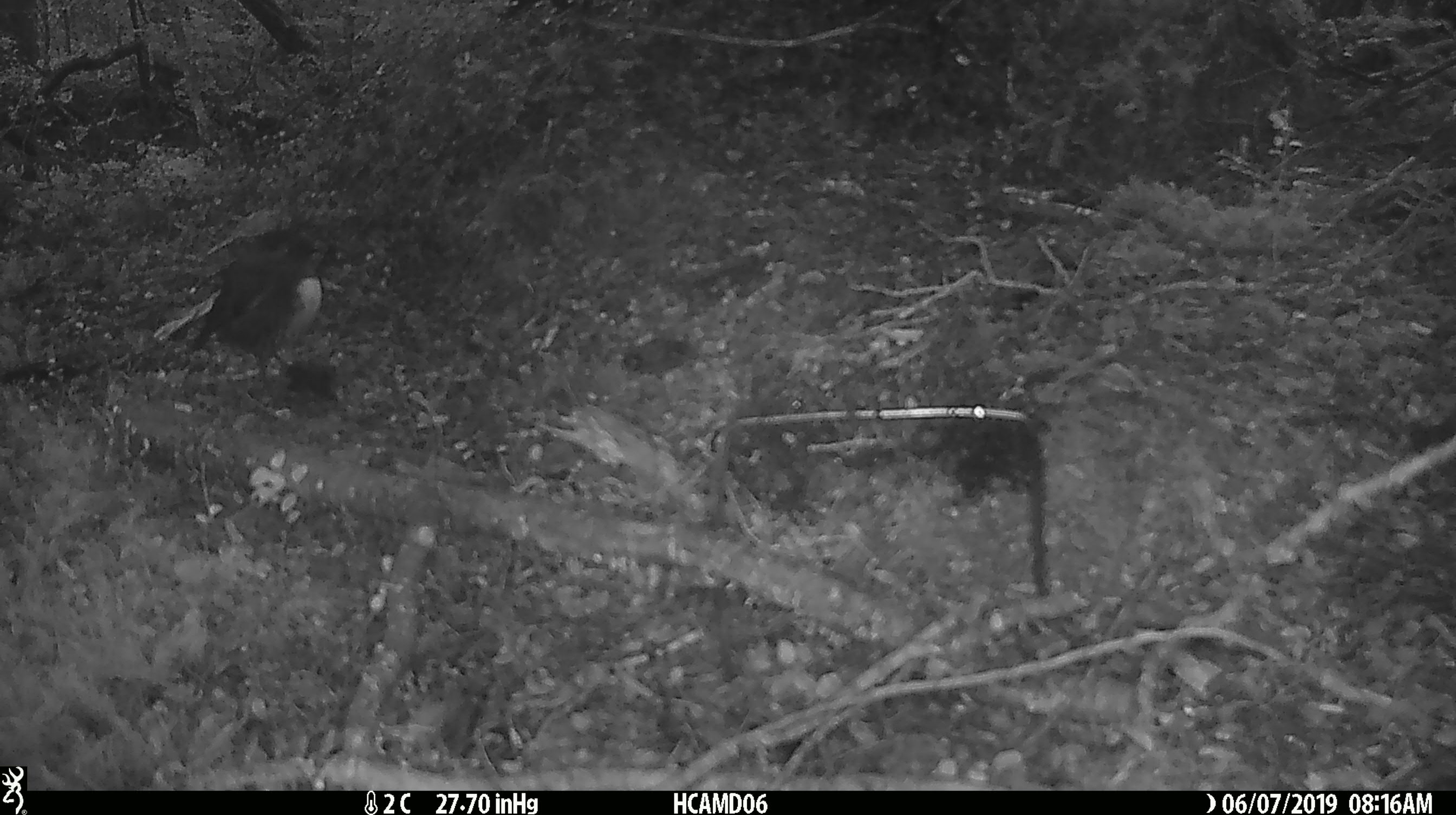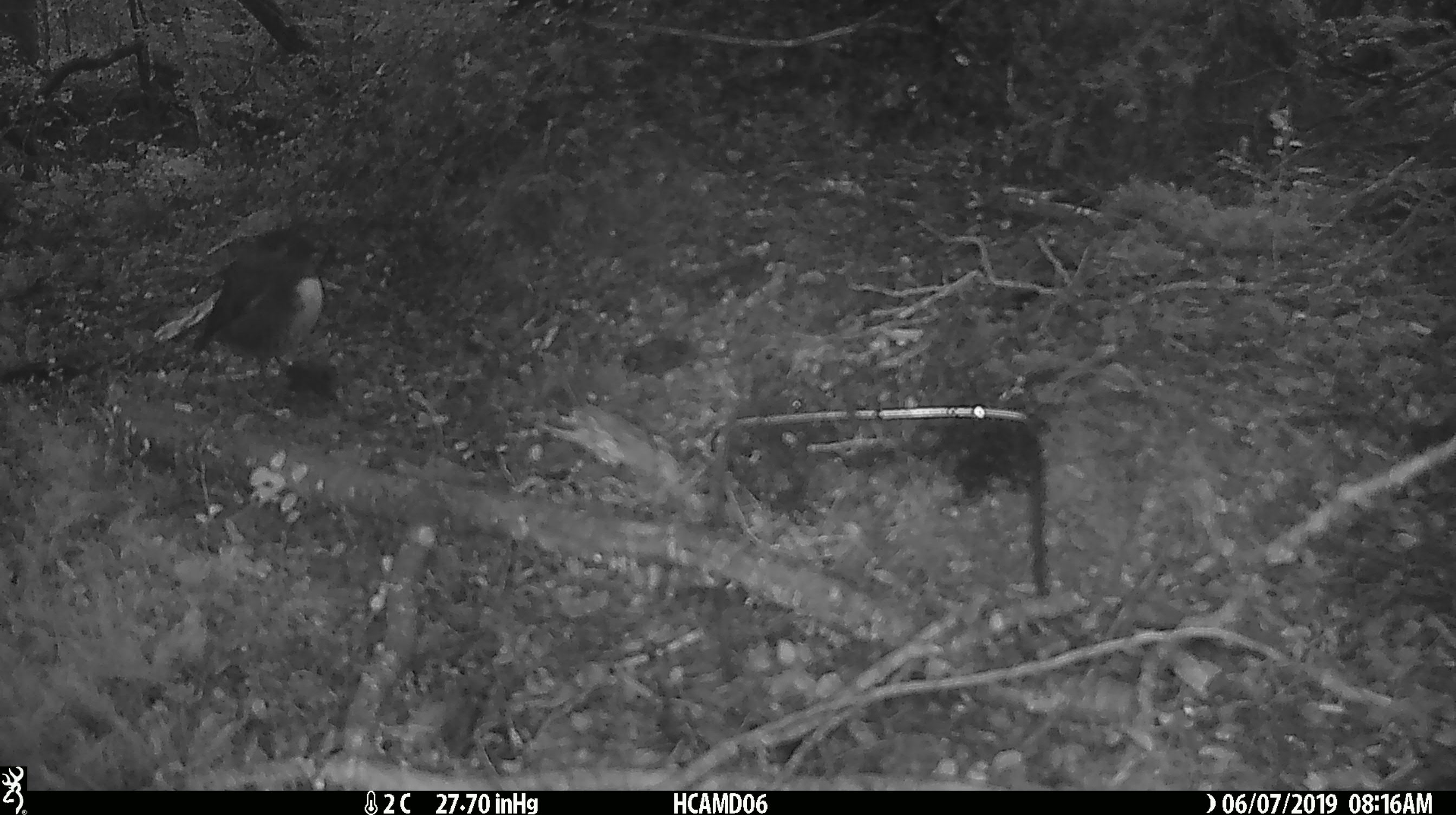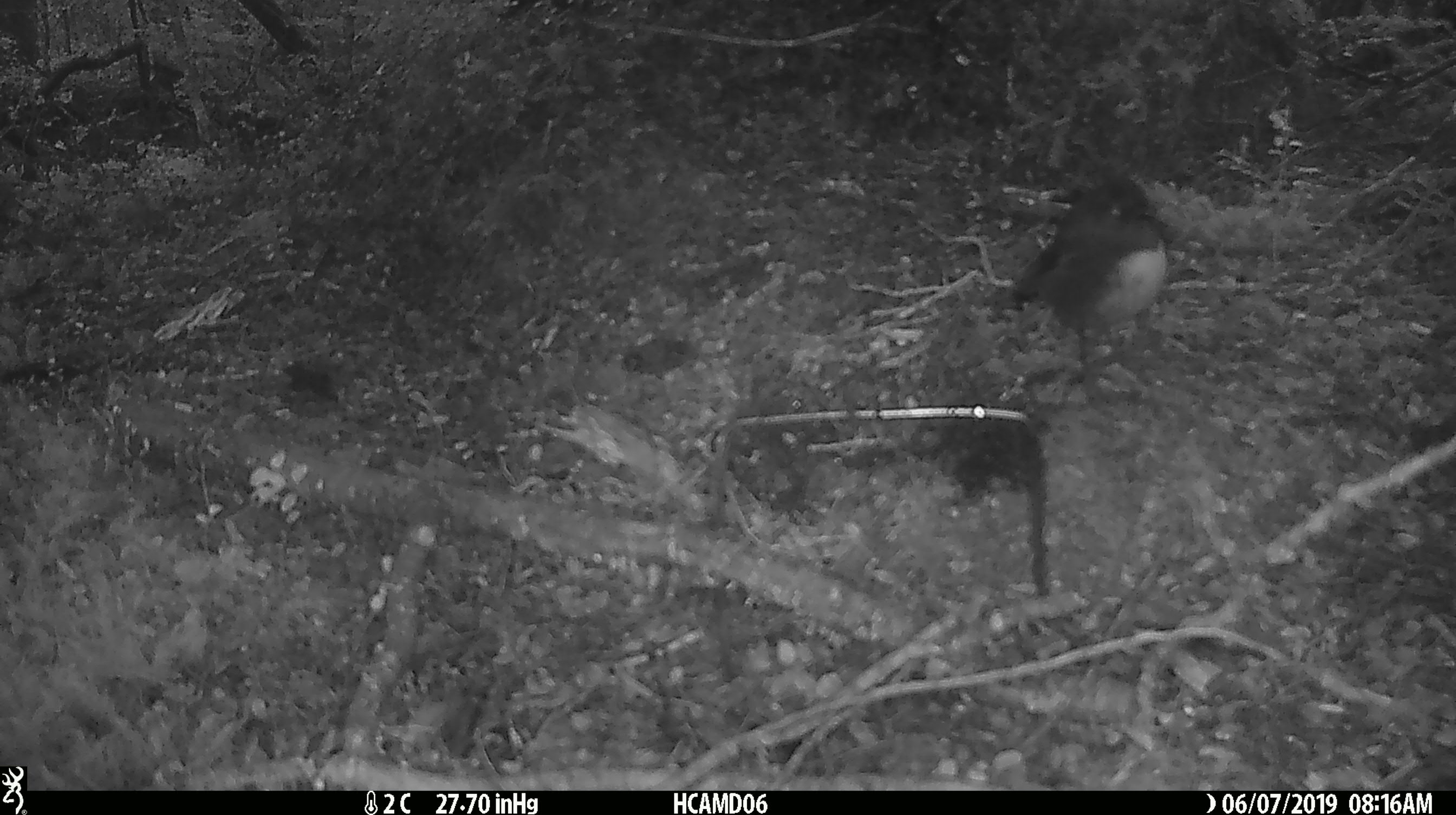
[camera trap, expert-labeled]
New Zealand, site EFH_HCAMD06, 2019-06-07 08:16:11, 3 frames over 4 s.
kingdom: Animalia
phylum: Chordata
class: Aves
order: Passeriformes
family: Petroicidae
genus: Petroica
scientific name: Petroica macrocephala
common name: tomtit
Tomtit (Petroica macrocephala).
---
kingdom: Animalia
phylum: Chordata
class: Aves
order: Passeriformes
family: Petroicidae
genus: Petroica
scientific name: Petroica australis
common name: new zealand robin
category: robin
Robin (new zealand robin) (Petroica australis).